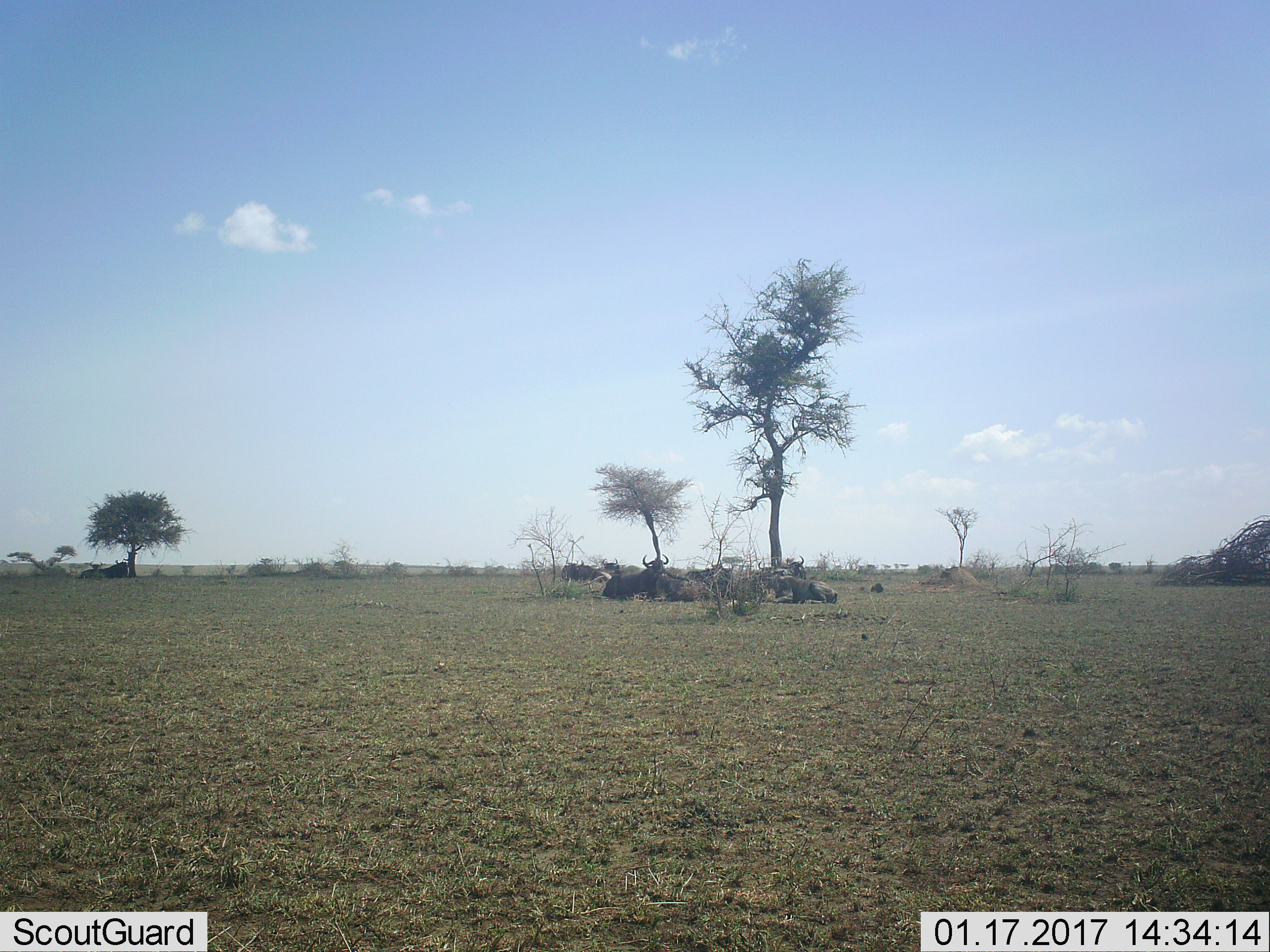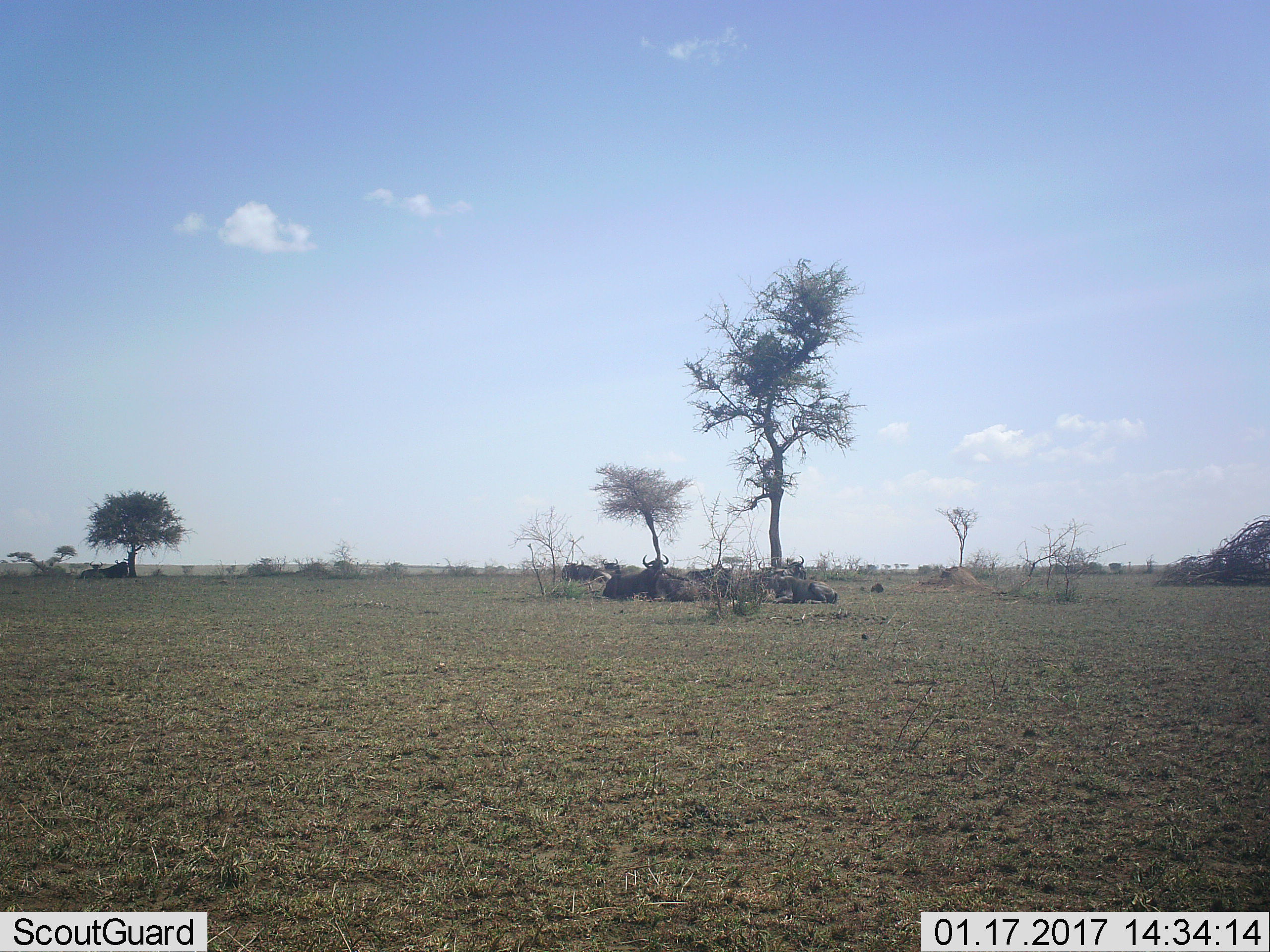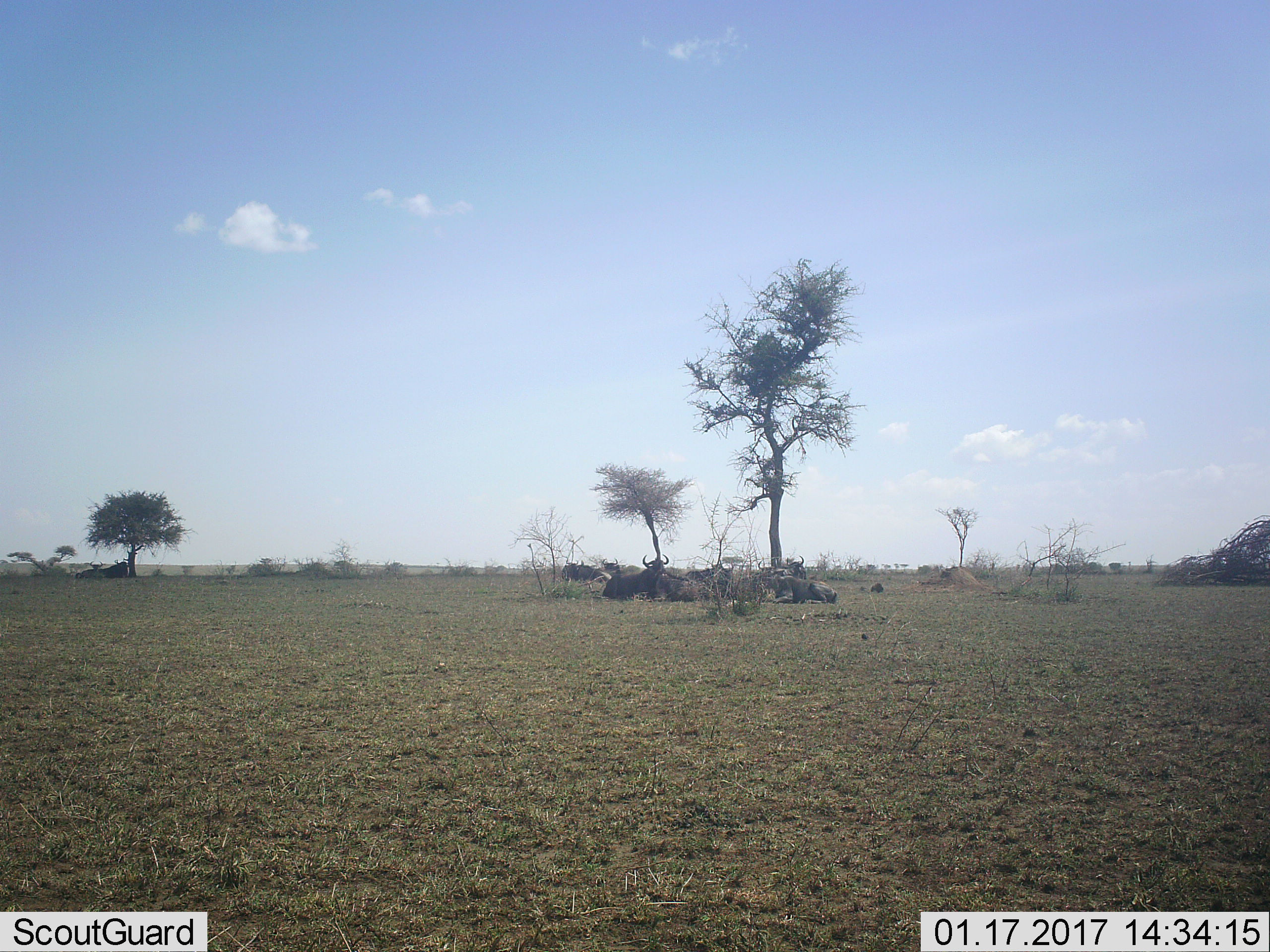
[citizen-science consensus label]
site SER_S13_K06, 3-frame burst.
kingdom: Animalia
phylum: Chordata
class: Mammalia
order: Artiodactyla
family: Bovidae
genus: Syncerus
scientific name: Syncerus caffer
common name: african buffalo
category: buffalo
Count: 10.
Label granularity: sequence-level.